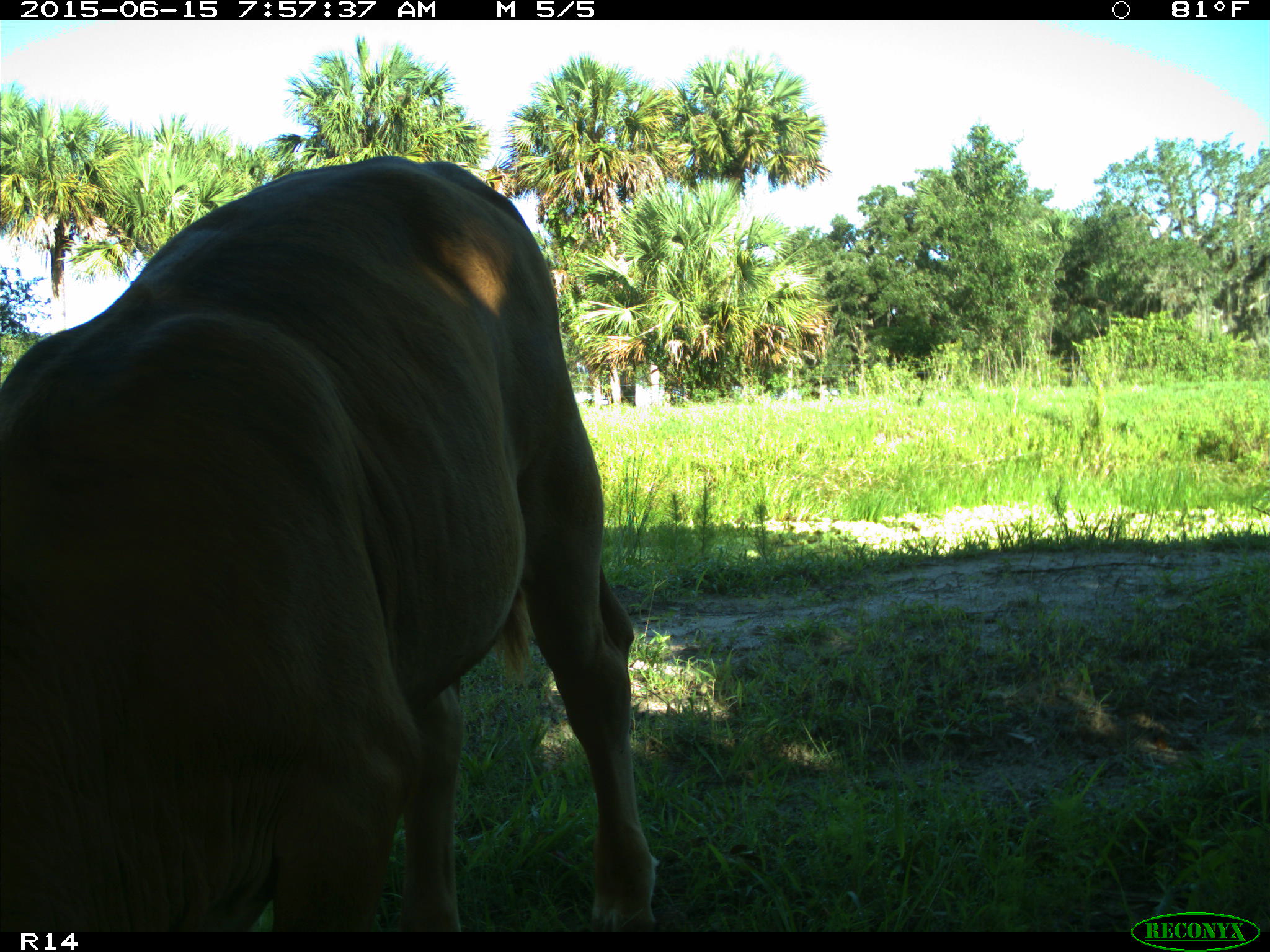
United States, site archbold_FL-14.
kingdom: Animalia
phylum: Chordata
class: Mammalia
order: Artiodactyla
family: Bovidae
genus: Bos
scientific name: Bos taurus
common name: domestic cow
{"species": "Bos taurus (domestic cow)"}